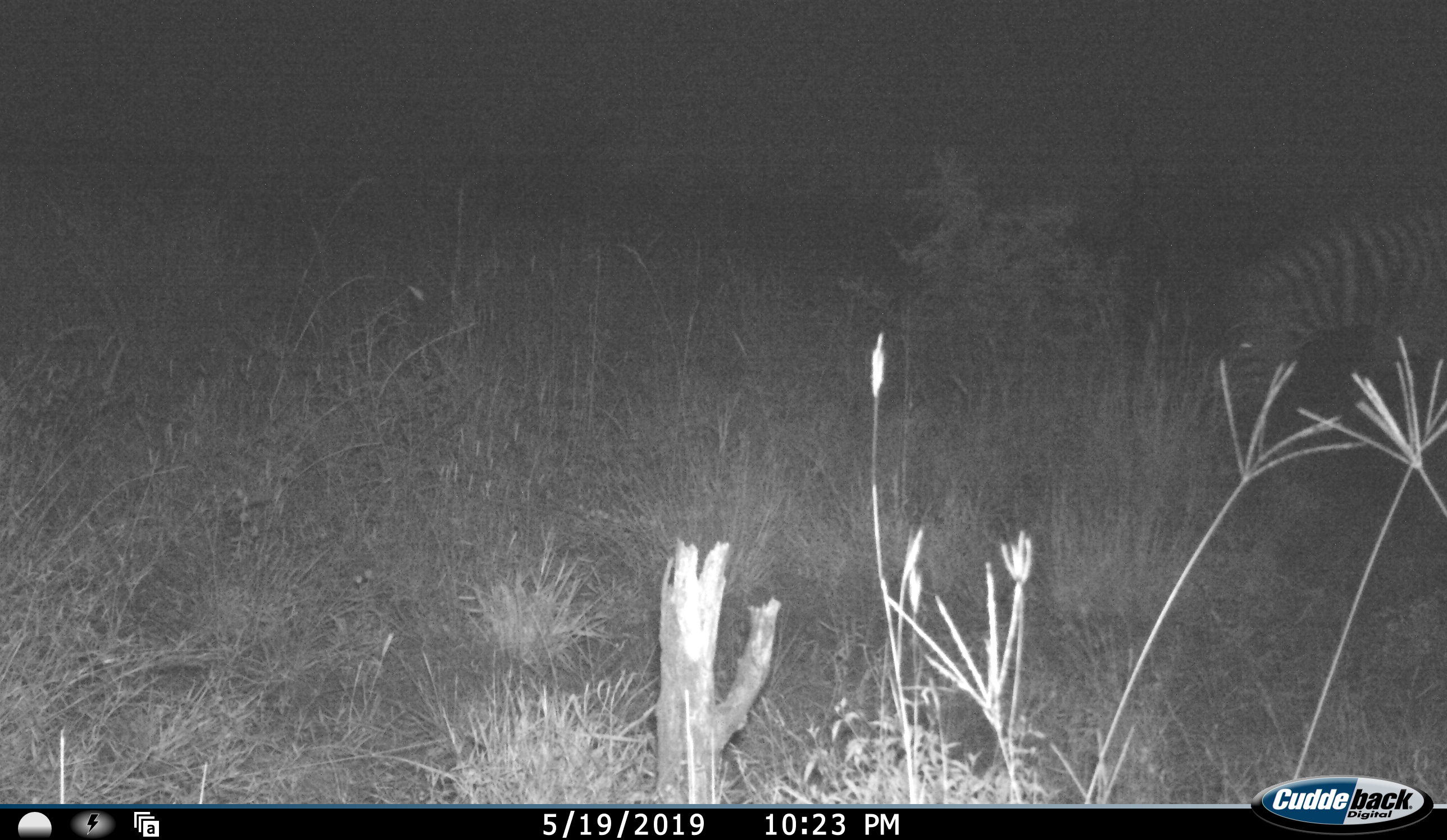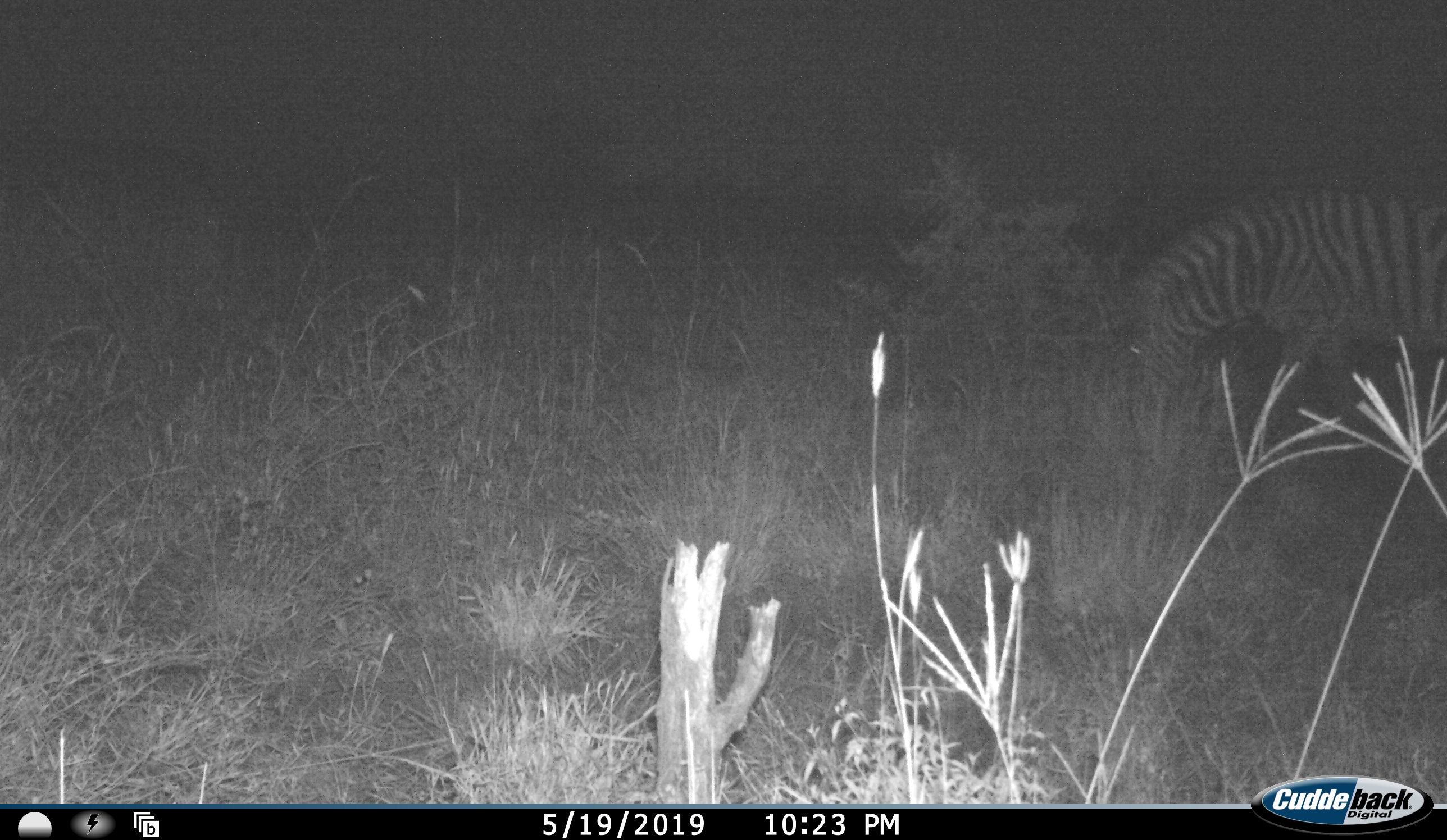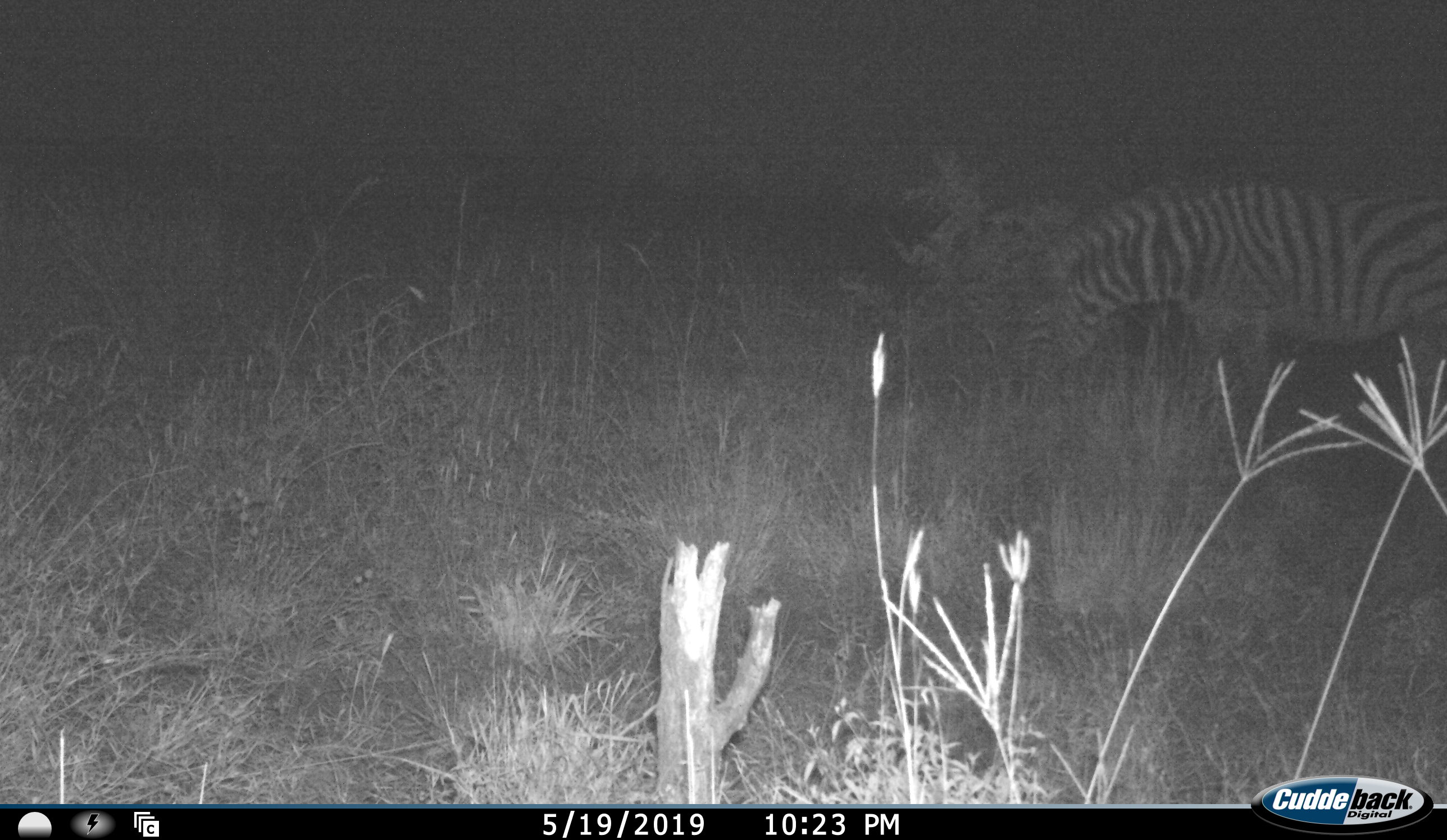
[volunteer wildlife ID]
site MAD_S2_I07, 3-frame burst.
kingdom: Animalia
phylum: Chordata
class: Mammalia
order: Perissodactyla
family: Equidae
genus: Equus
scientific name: Equus quagga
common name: plains zebra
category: zebraplains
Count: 1.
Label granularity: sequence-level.